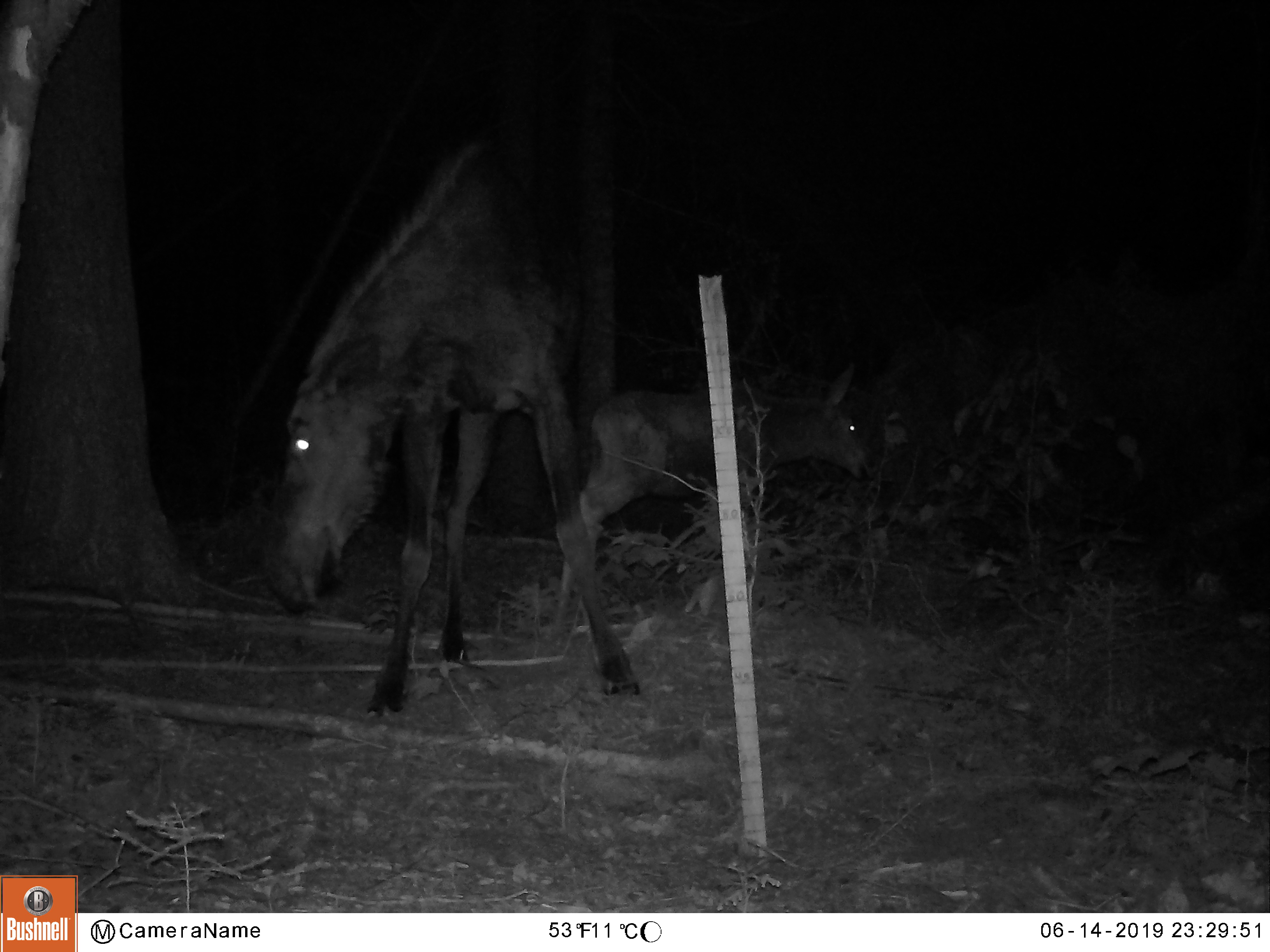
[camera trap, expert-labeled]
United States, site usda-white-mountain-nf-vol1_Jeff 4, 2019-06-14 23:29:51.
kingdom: Animalia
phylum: Chordata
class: Mammalia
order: Artiodactyla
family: Cervidae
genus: Alces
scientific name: Alces alces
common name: moose